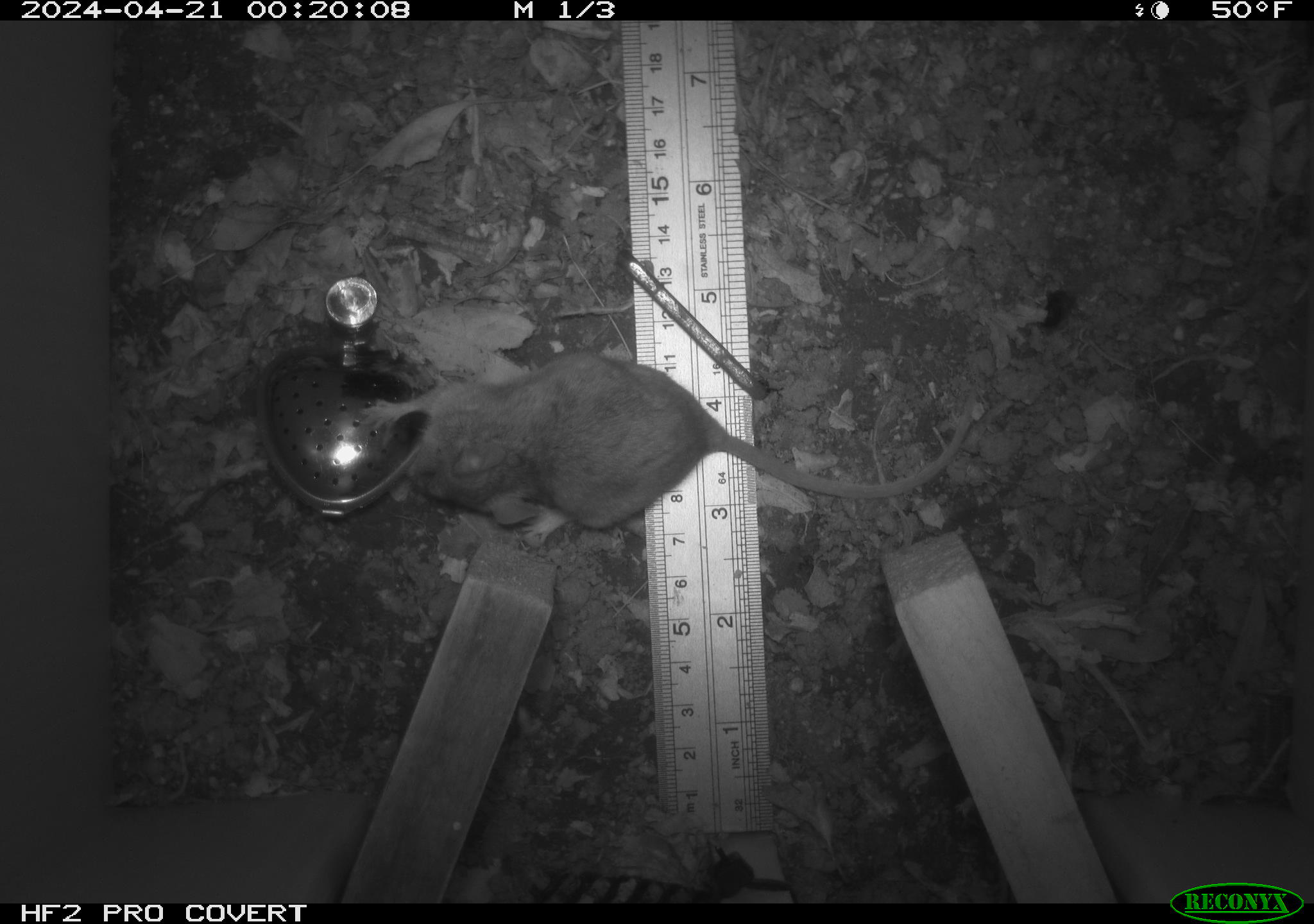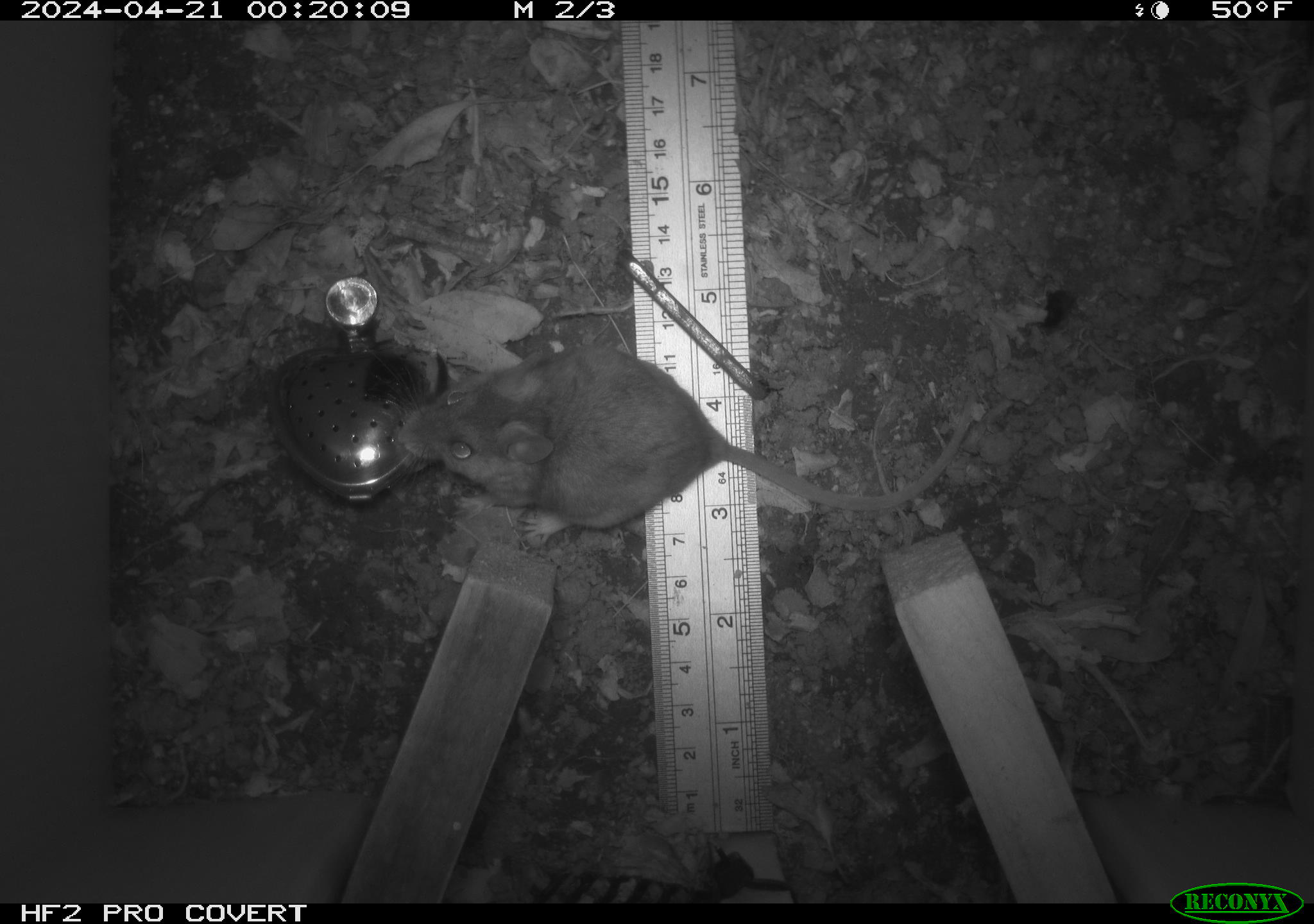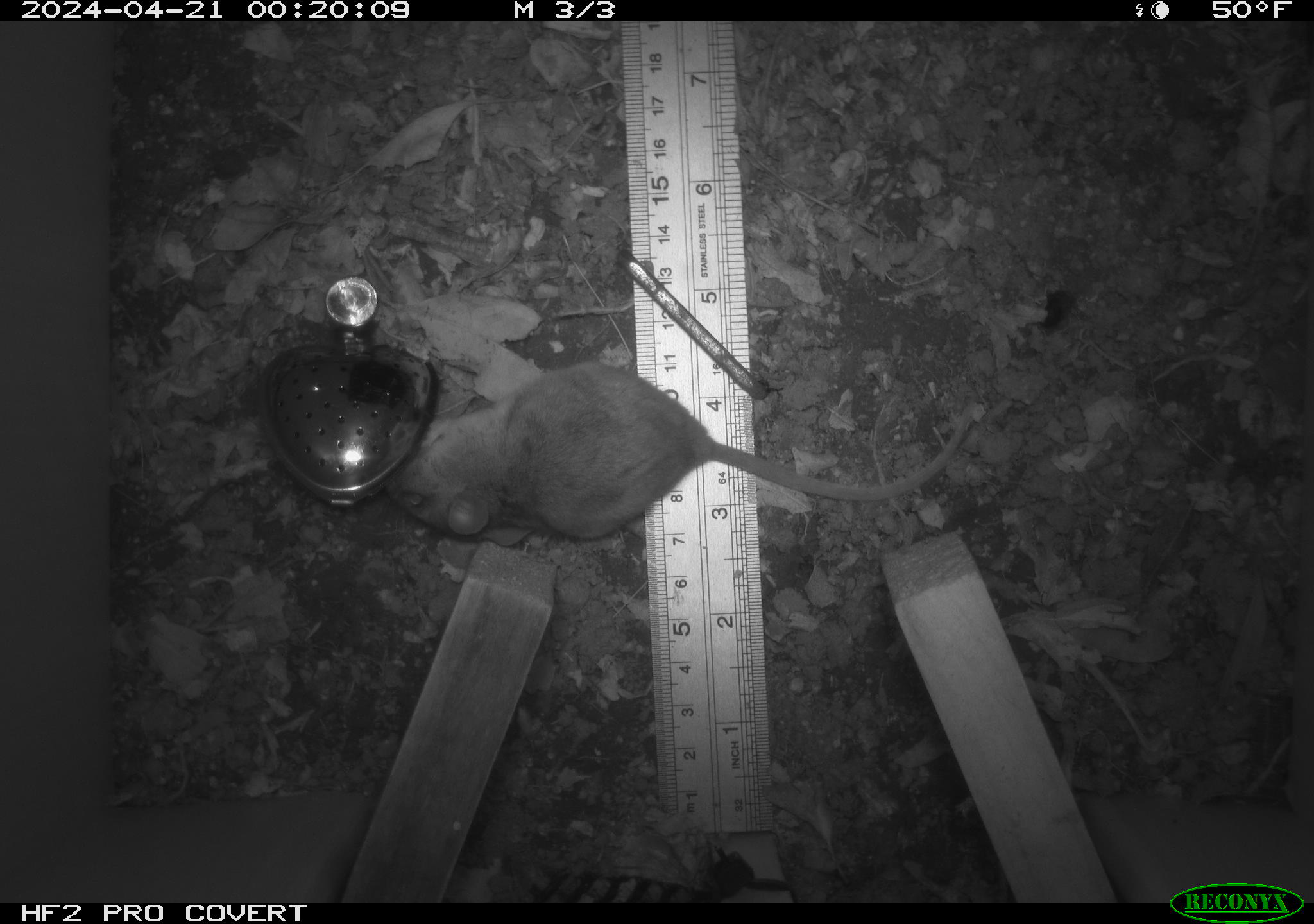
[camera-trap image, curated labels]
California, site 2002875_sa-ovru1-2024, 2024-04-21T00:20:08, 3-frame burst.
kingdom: Animalia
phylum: Chordata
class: Mammalia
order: Rodentia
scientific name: Rodentia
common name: rodent